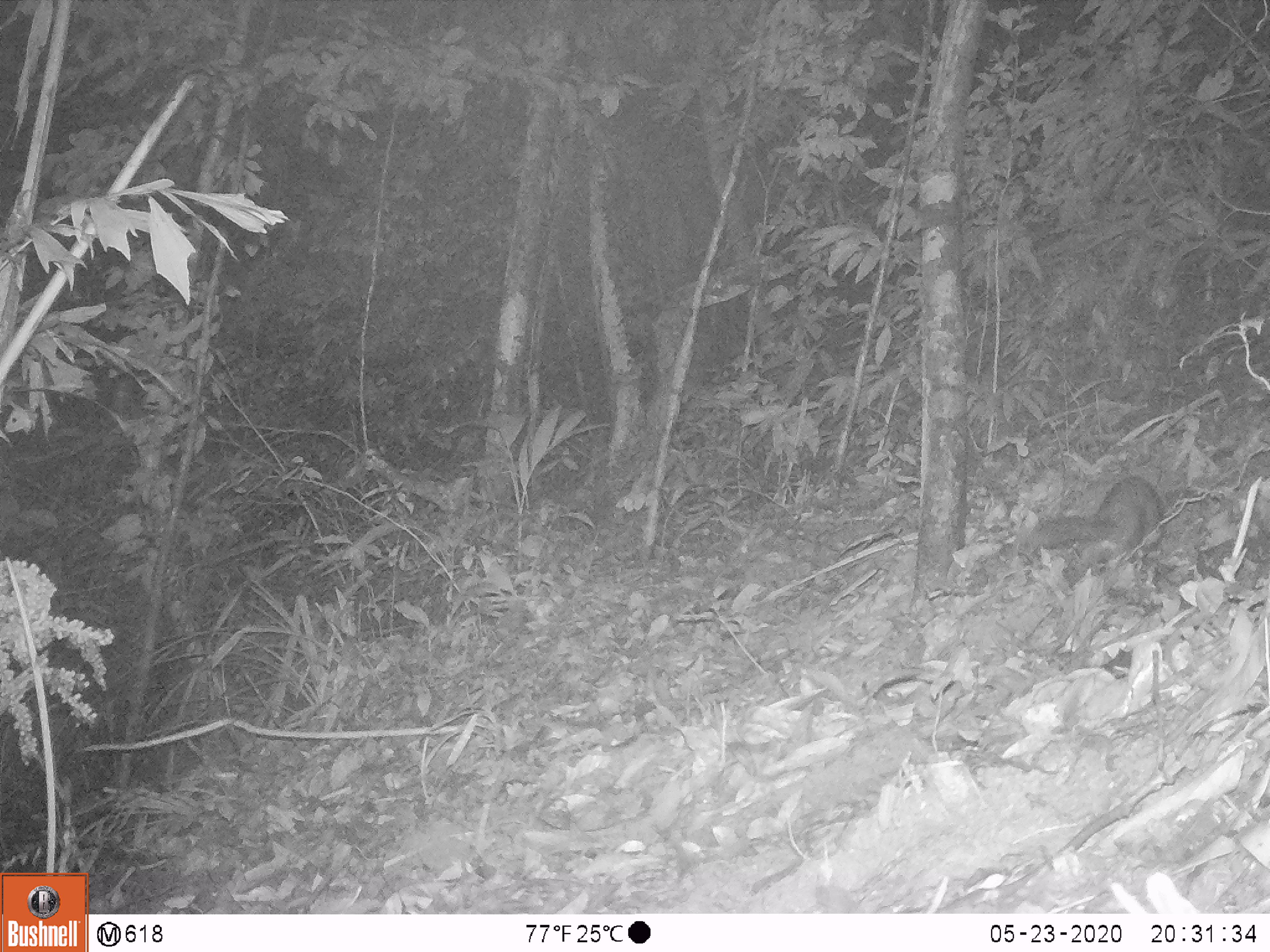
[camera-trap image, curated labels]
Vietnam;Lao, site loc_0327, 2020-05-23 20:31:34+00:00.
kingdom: Animalia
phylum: Chordata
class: Mammalia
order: Carnivora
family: Mustelidae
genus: Melogale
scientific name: Melogale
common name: ferret badger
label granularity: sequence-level